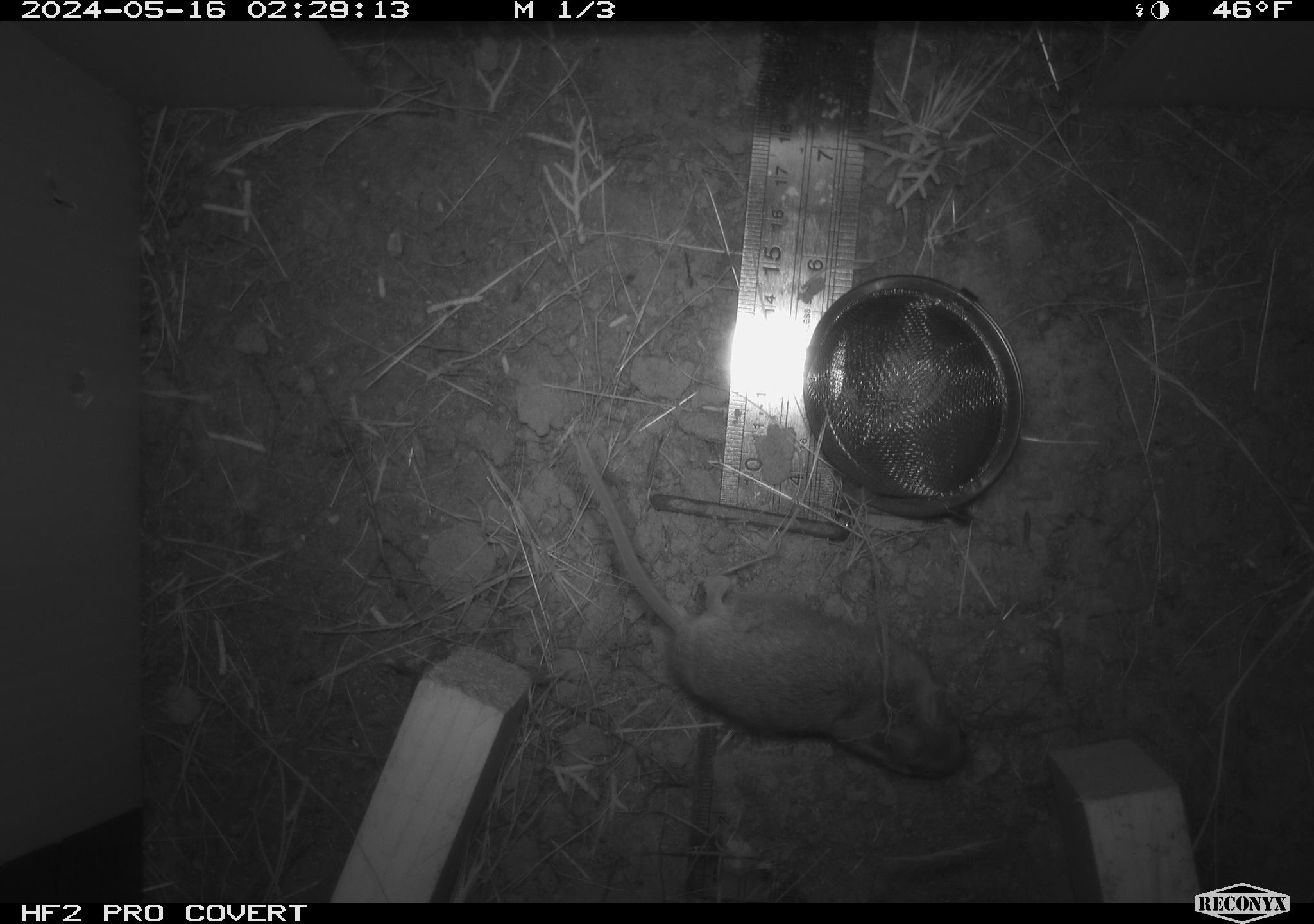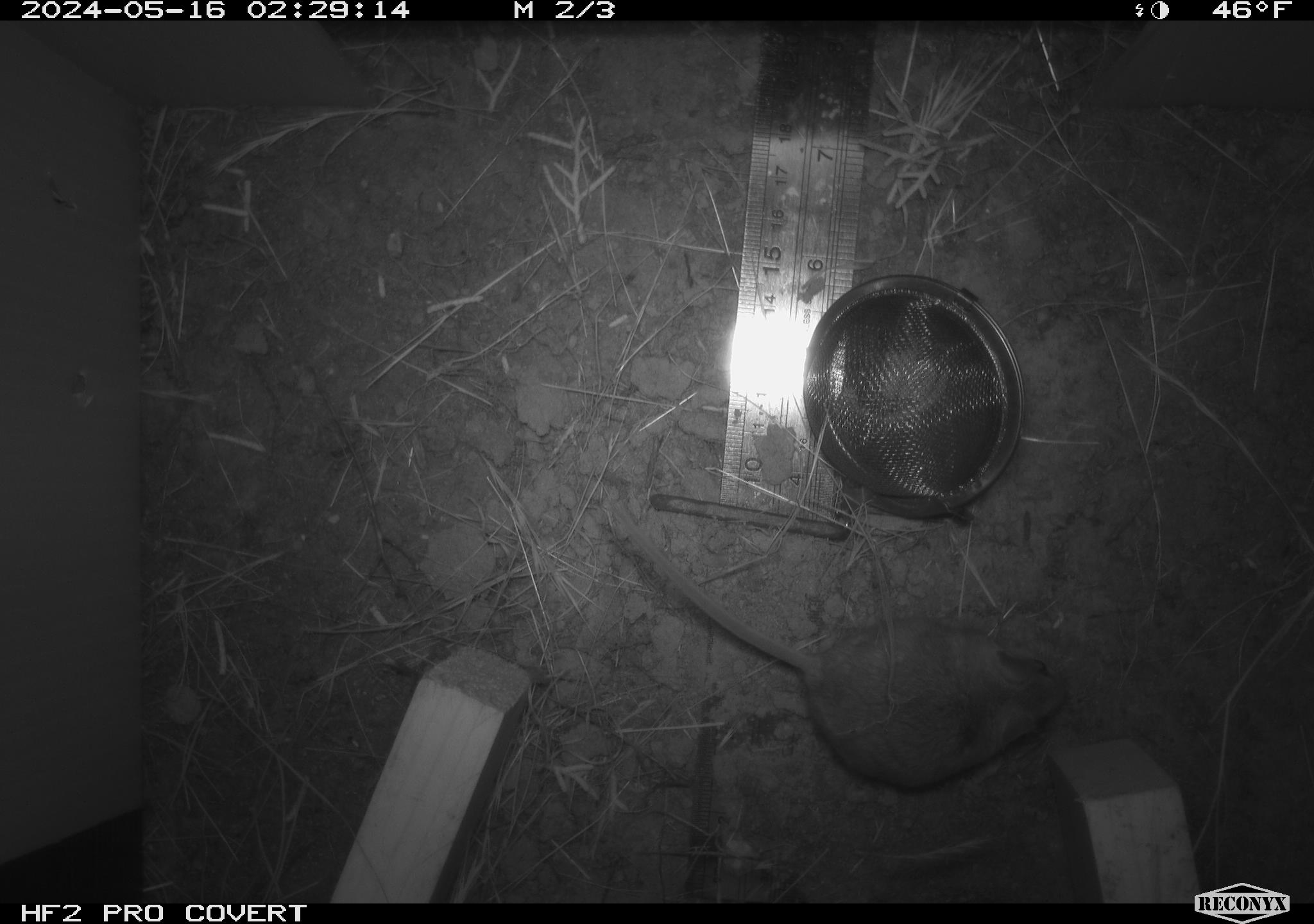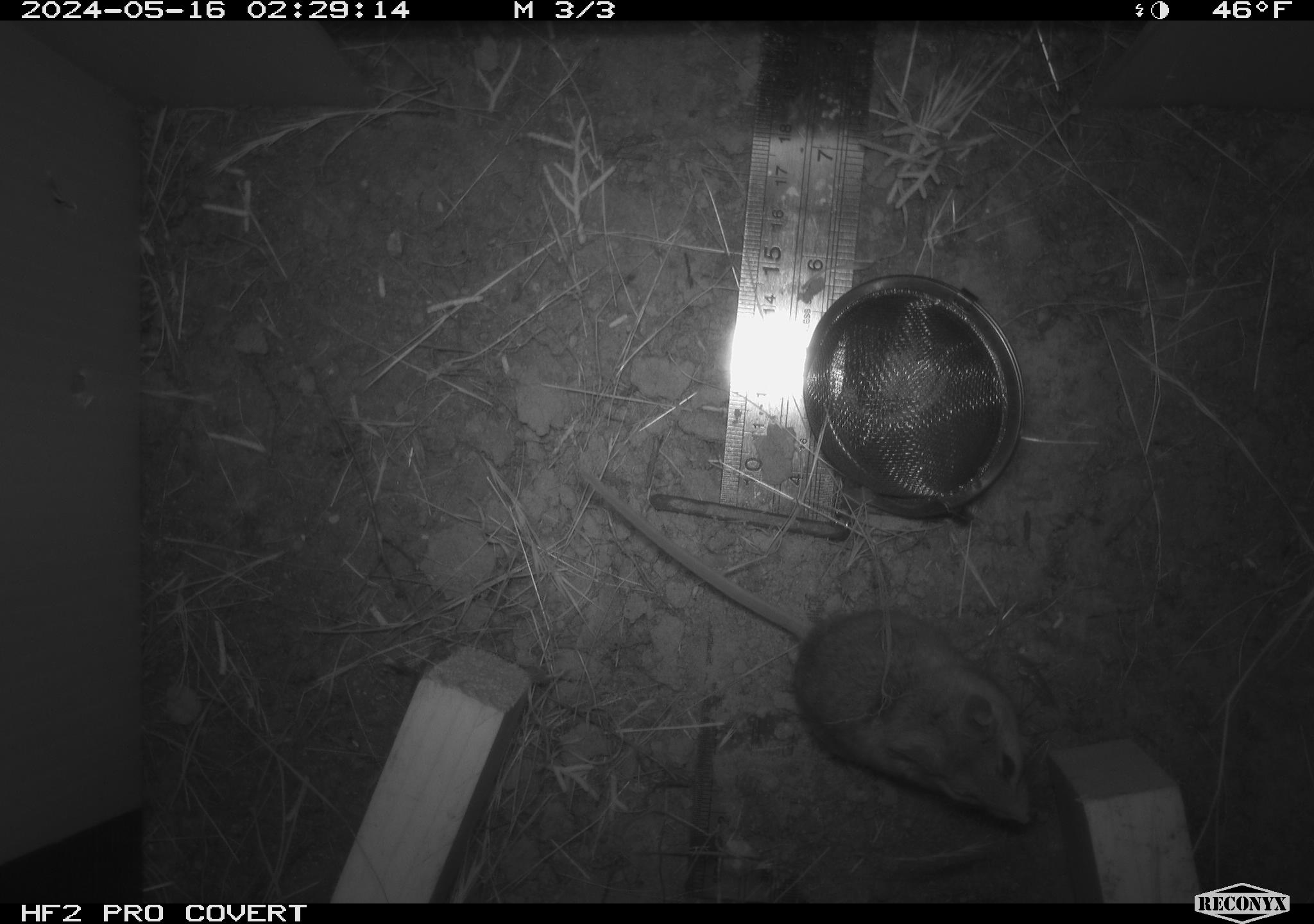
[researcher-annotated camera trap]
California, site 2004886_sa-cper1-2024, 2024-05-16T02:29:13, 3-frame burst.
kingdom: Animalia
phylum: Chordata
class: Mammalia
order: Rodentia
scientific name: Rodentia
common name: rodent